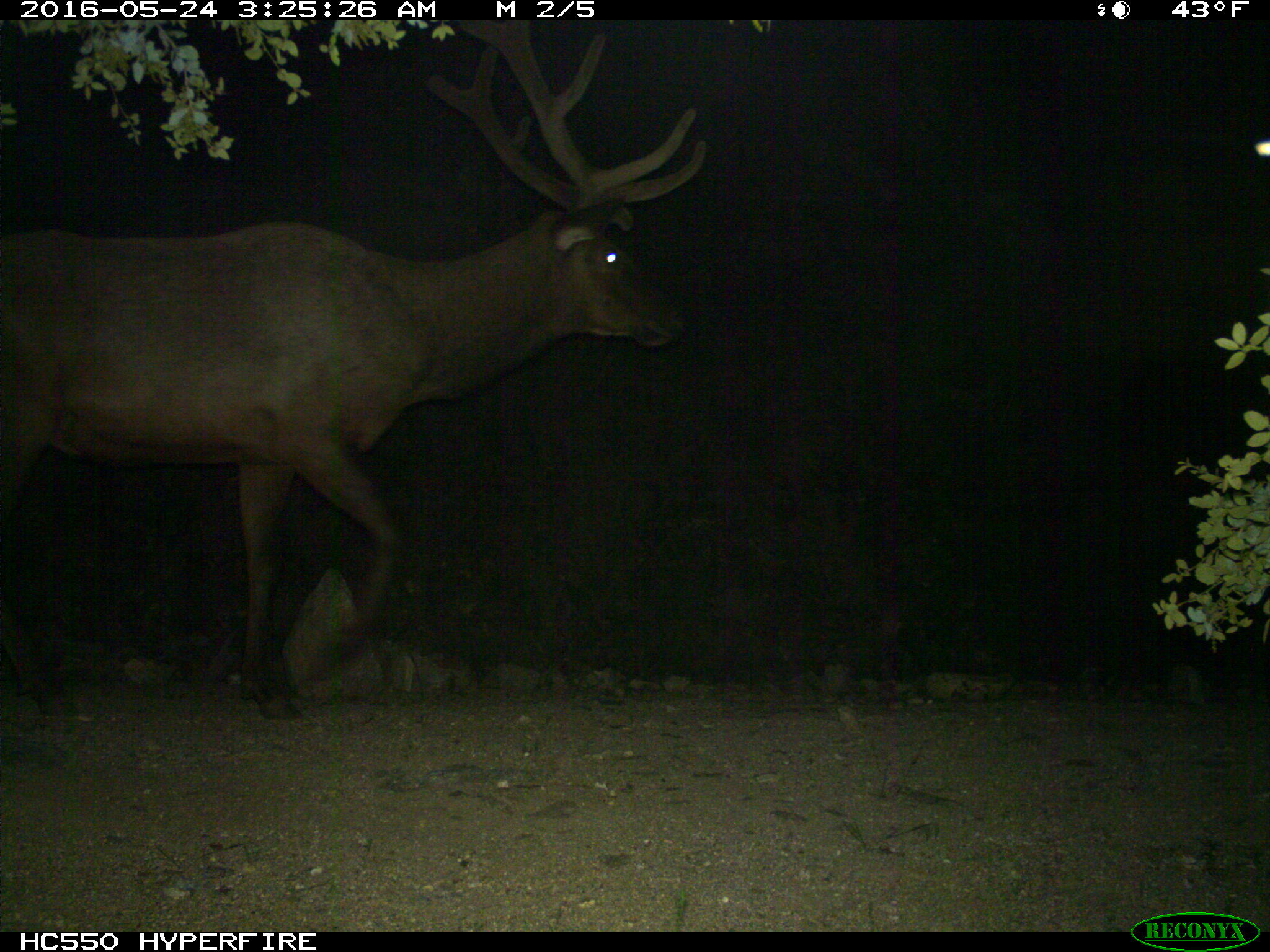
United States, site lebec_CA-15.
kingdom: Animalia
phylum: Chordata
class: Mammalia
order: Artiodactyla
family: Cervidae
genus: Cervus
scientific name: Cervus canadensis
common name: elk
Cervus canadensis (elk).